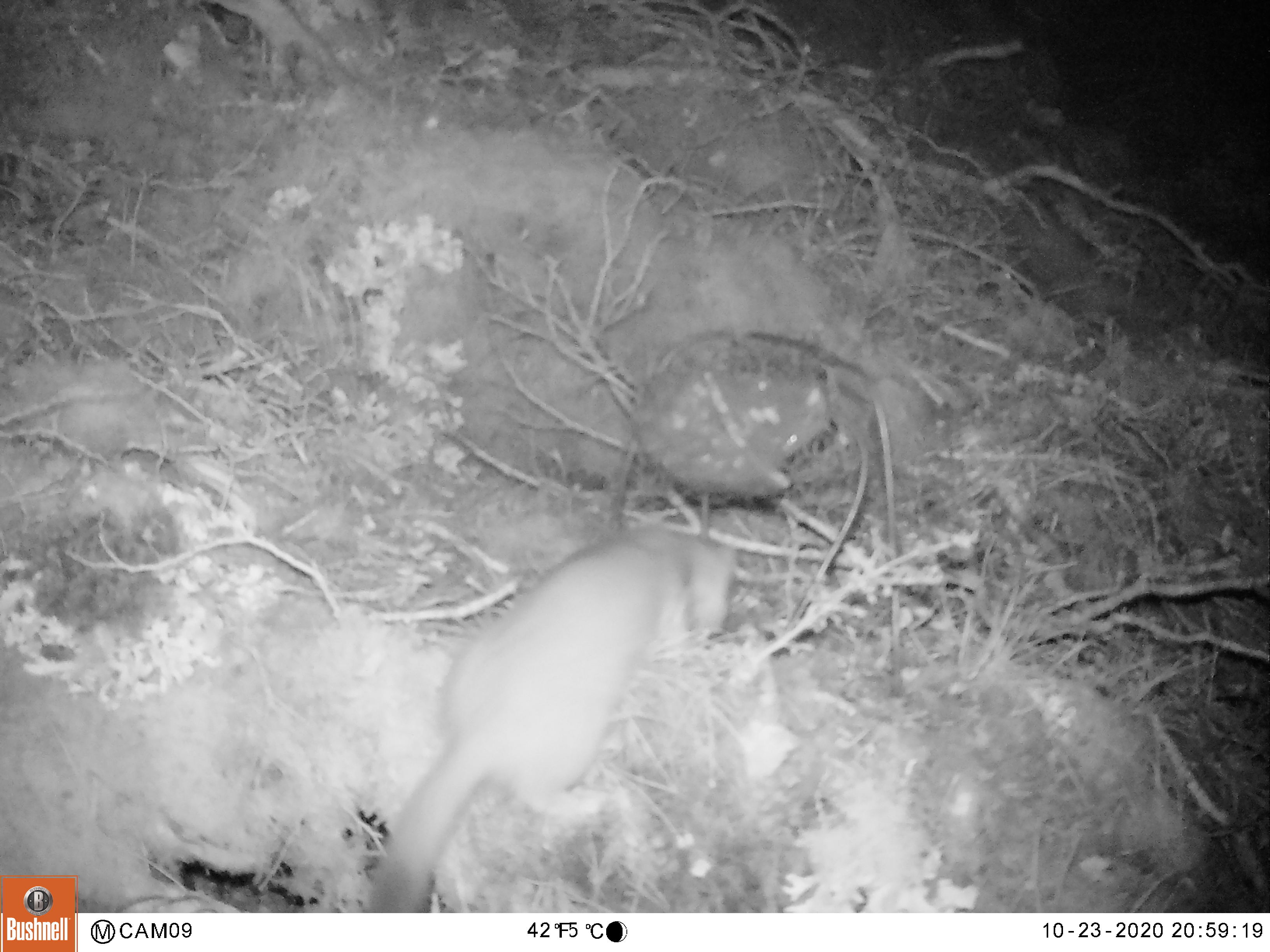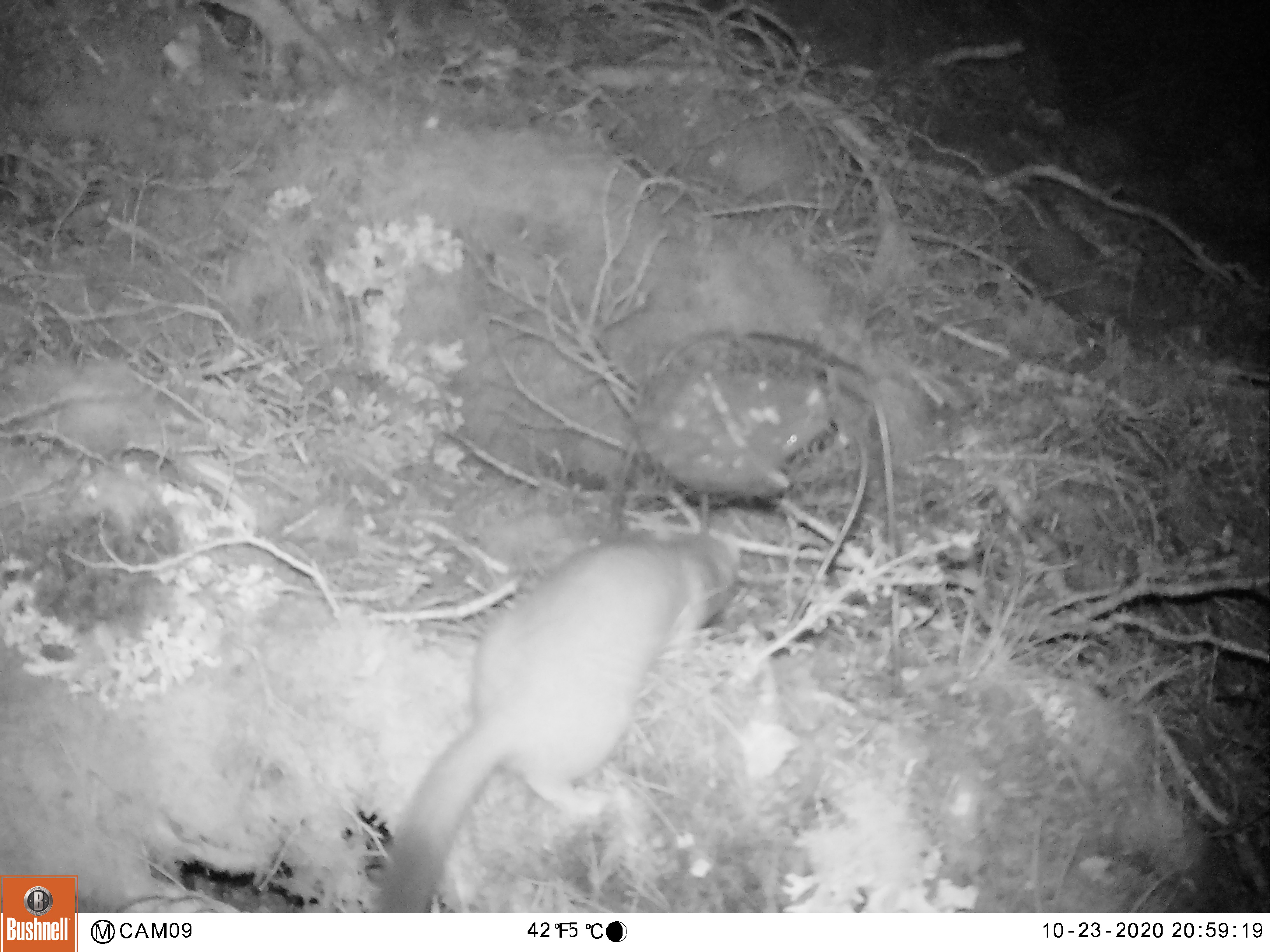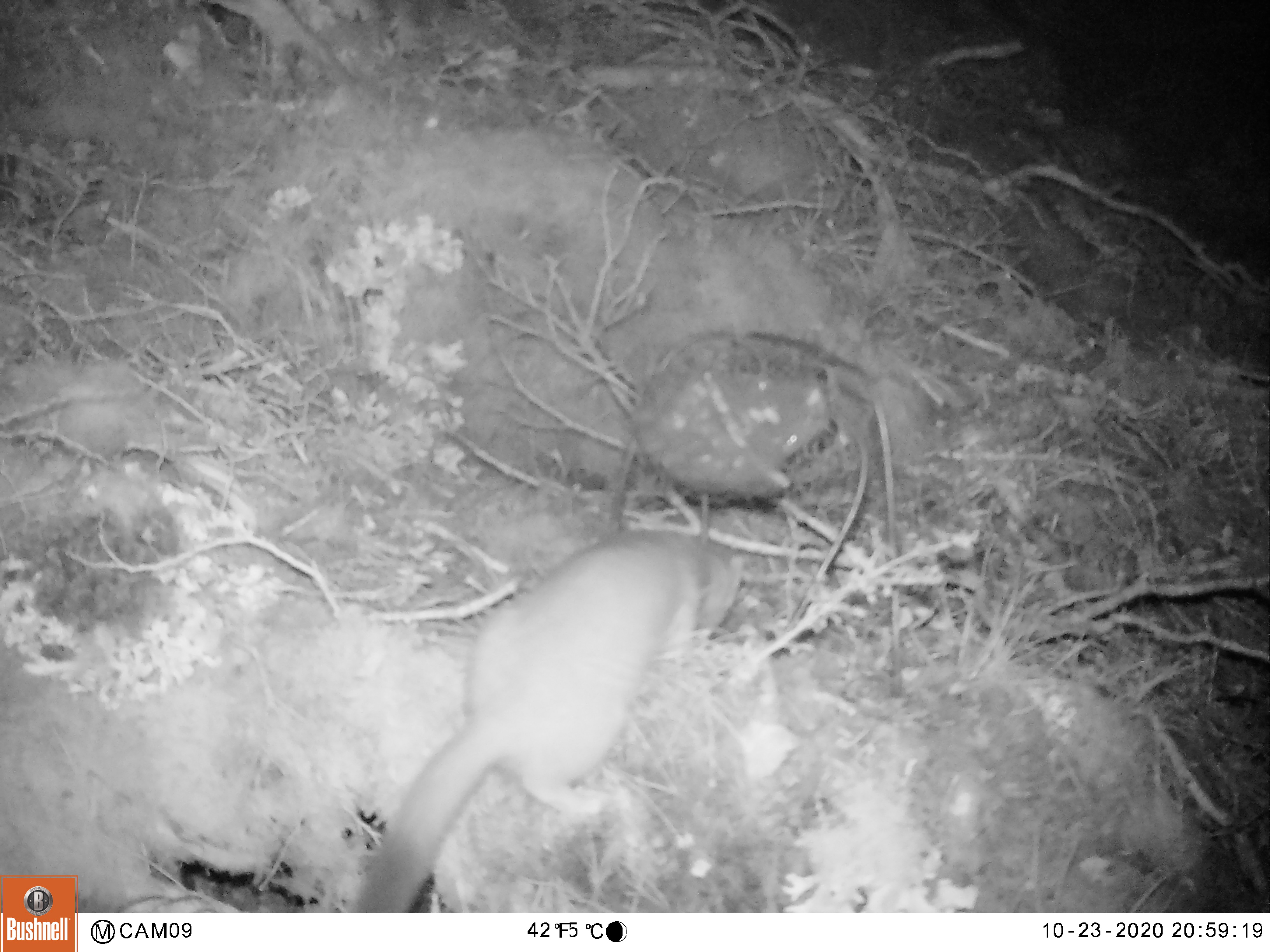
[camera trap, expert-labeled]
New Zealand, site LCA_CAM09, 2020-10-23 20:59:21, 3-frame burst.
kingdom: Animalia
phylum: Chordata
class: Mammalia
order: Carnivora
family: Mustelidae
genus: Mustela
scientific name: Mustela erminea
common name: stoat